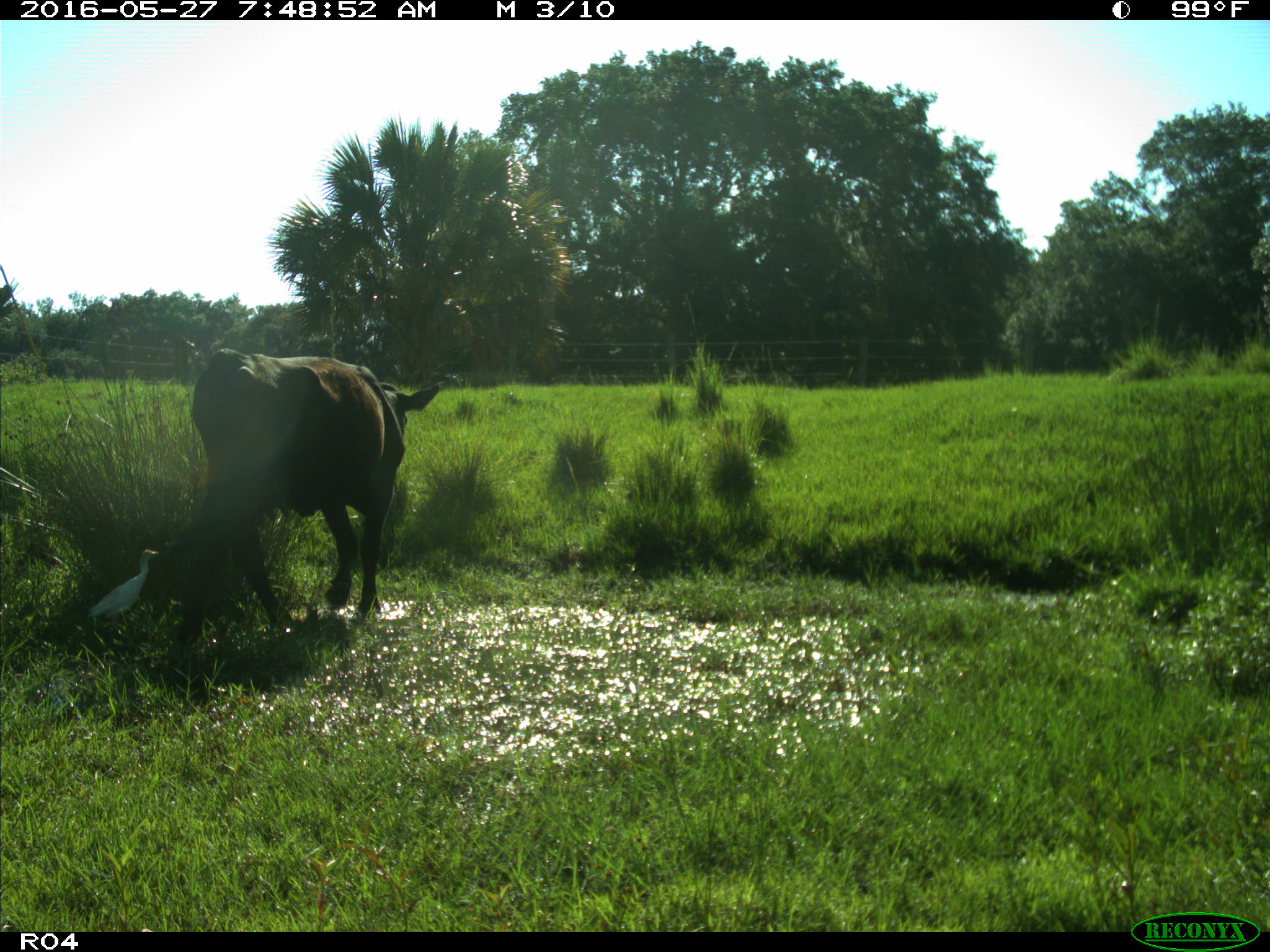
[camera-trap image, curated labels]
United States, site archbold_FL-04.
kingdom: Animalia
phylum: Chordata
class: Mammalia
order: Artiodactyla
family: Bovidae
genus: Bos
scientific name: Bos taurus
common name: domestic cow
Bos taurus (domestic cow).